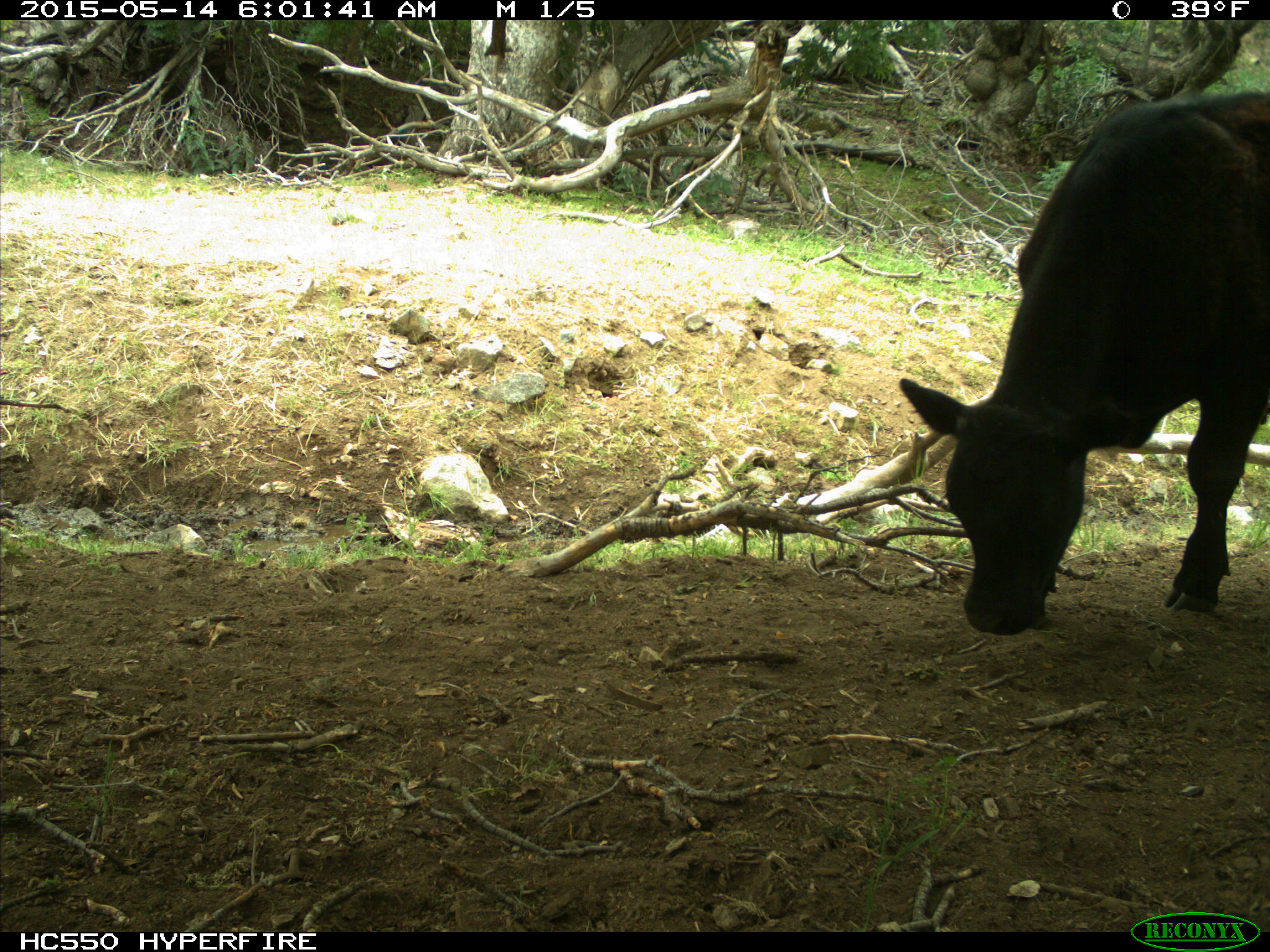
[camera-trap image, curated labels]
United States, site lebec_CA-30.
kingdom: Animalia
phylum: Chordata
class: Mammalia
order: Artiodactyla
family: Bovidae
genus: Bos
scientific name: Bos taurus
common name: domestic cow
Bos taurus (domestic cow).